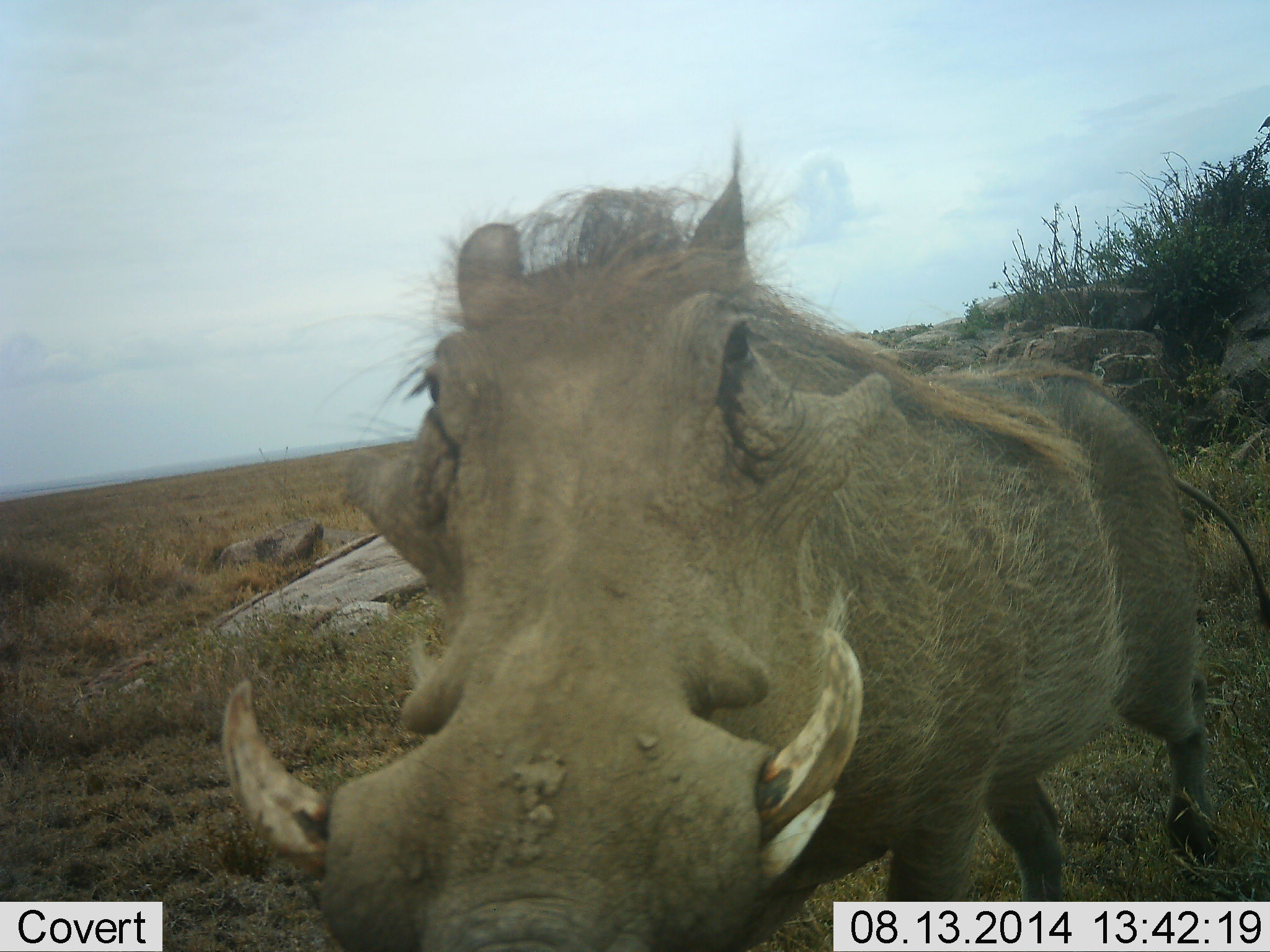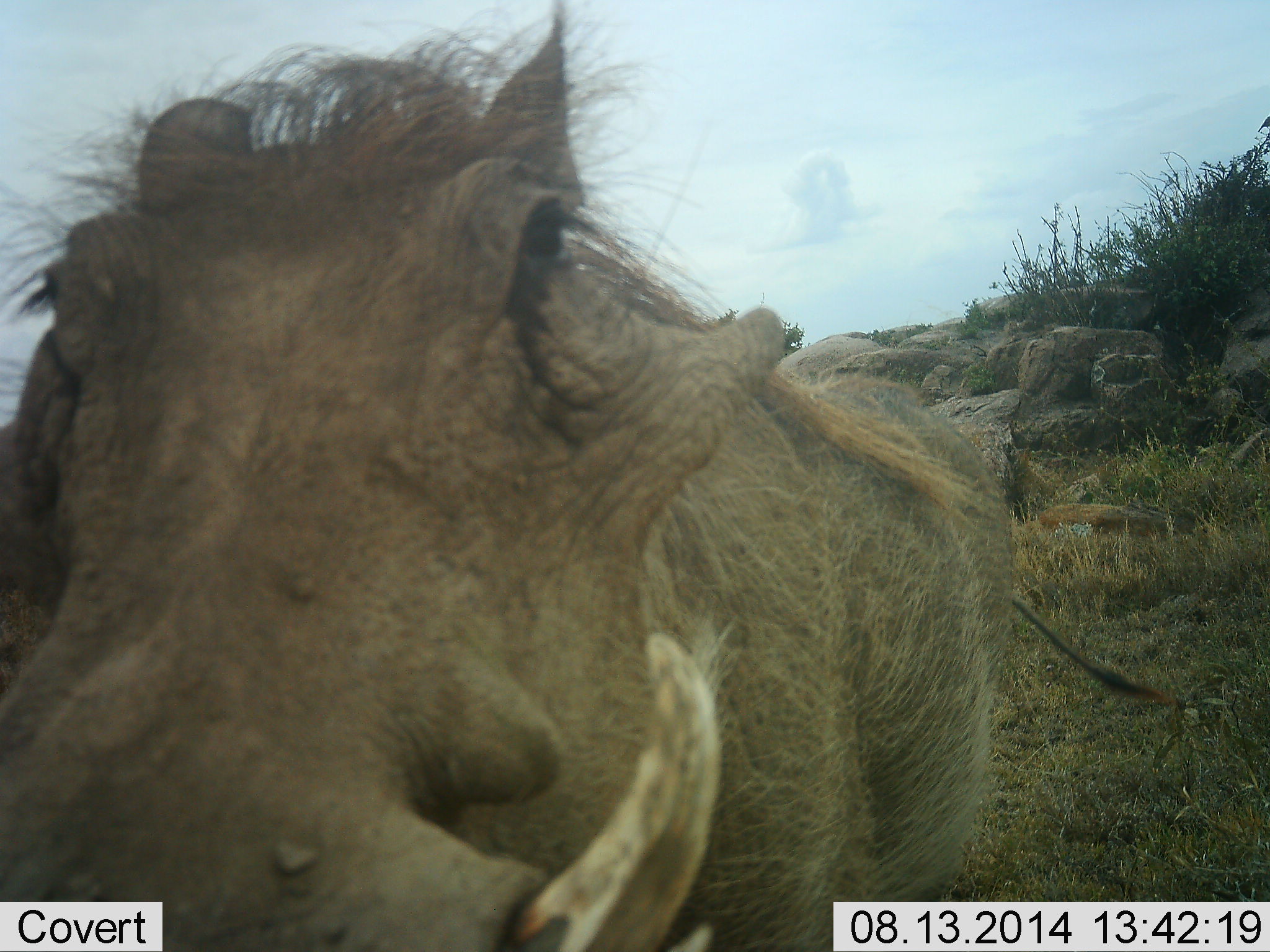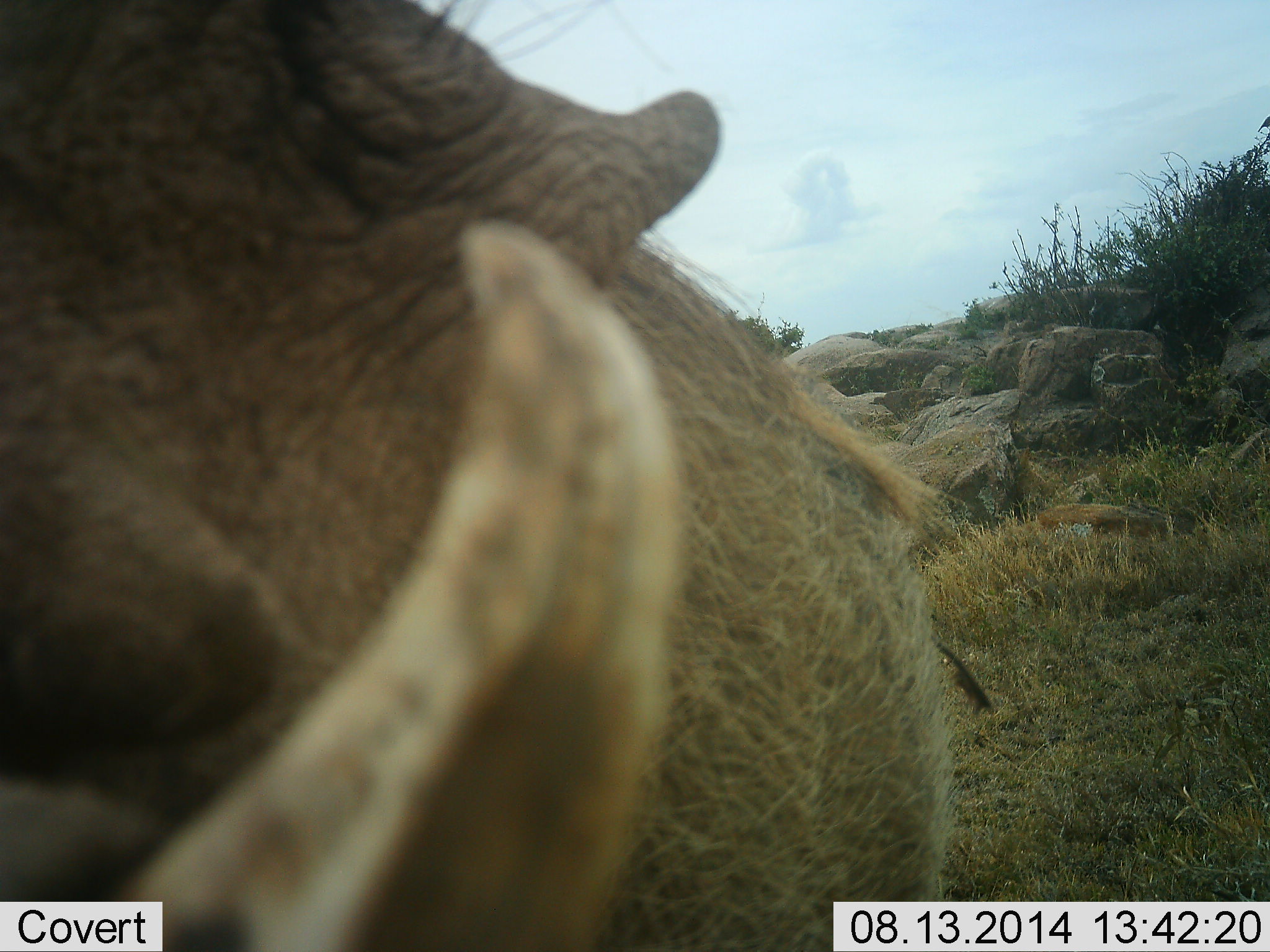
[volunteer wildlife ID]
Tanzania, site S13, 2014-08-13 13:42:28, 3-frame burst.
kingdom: Animalia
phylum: Chordata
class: Mammalia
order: Artiodactyla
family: Suidae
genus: Phacochoerus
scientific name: Phacochoerus africanus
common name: warthog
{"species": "warthog (Phacochoerus africanus)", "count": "1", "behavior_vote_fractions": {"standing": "30%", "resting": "0%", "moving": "80%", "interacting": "10%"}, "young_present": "0%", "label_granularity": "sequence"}